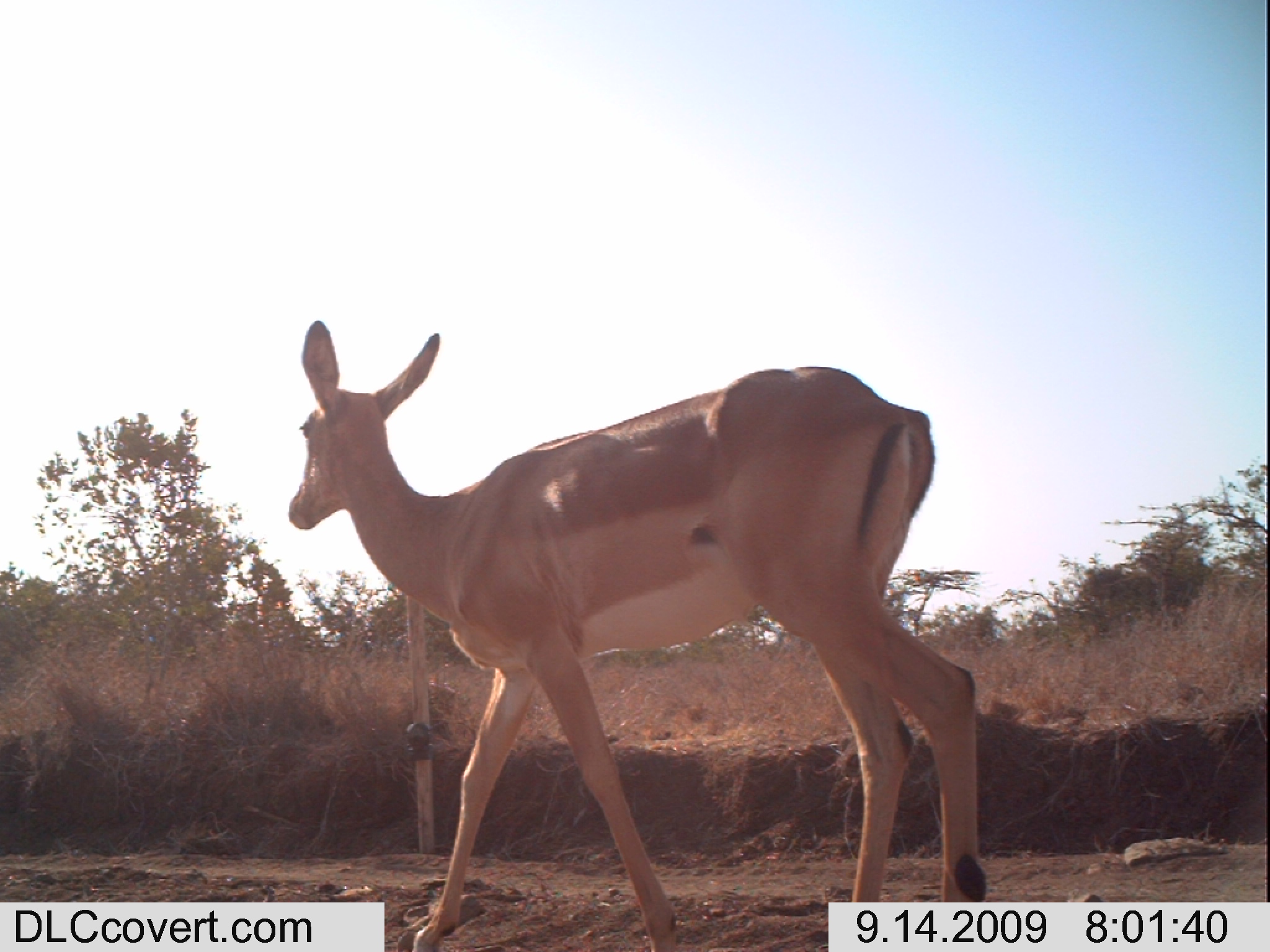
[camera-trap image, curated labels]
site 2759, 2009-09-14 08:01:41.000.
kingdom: Animalia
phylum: Chordata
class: Mammalia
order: Artiodactyla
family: Bovidae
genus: Aepyceros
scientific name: Aepyceros melampus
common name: impala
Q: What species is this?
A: Aepyceros melampus (impala).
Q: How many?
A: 1.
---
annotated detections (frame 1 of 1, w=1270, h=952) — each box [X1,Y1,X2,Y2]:
aepyceros melampus: [284,316,986,949]